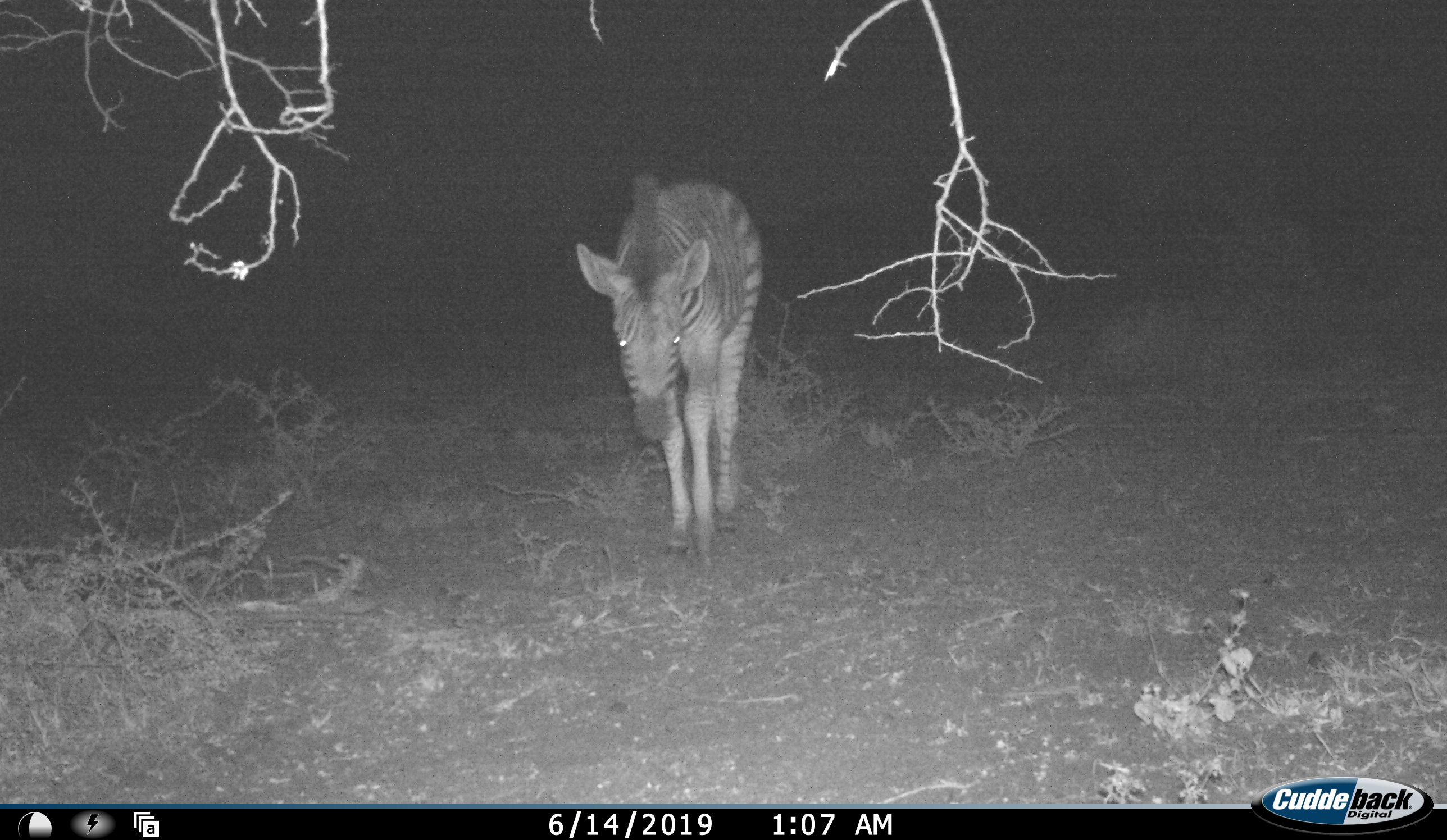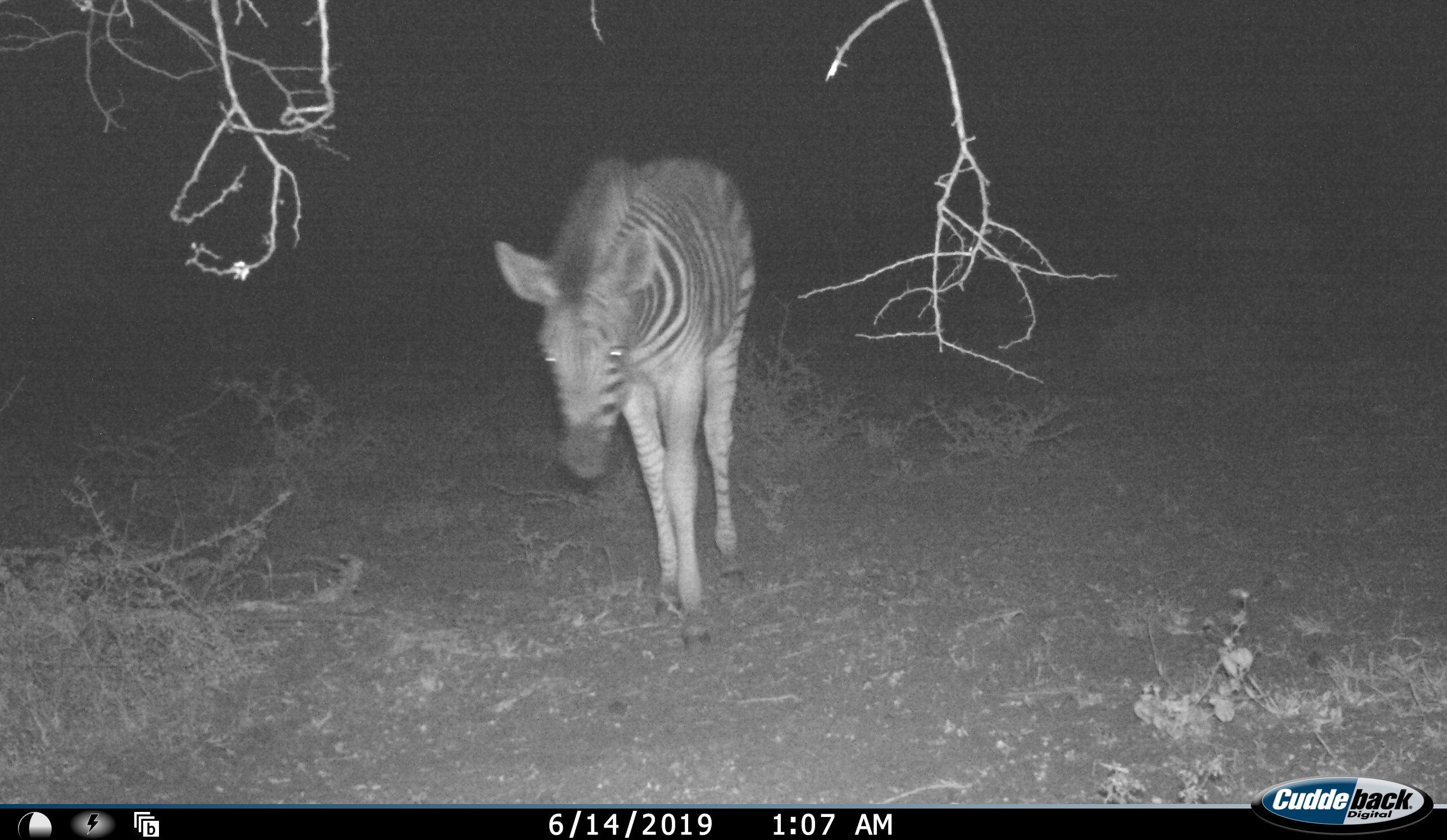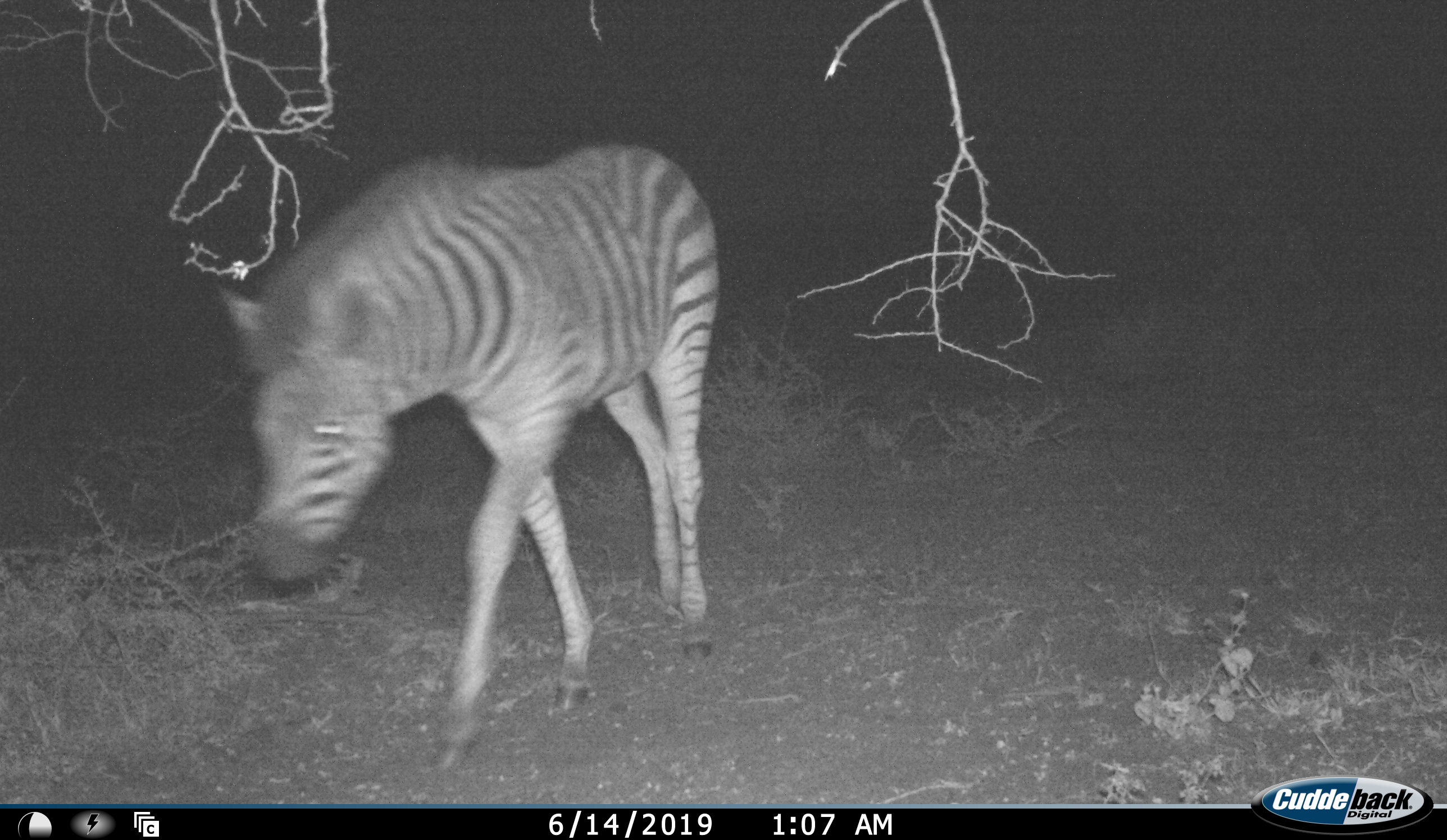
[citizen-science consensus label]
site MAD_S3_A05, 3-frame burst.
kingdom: Animalia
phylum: Chordata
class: Mammalia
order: Perissodactyla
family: Equidae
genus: Equus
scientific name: Equus quagga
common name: plains zebra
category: zebraplains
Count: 1.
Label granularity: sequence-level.